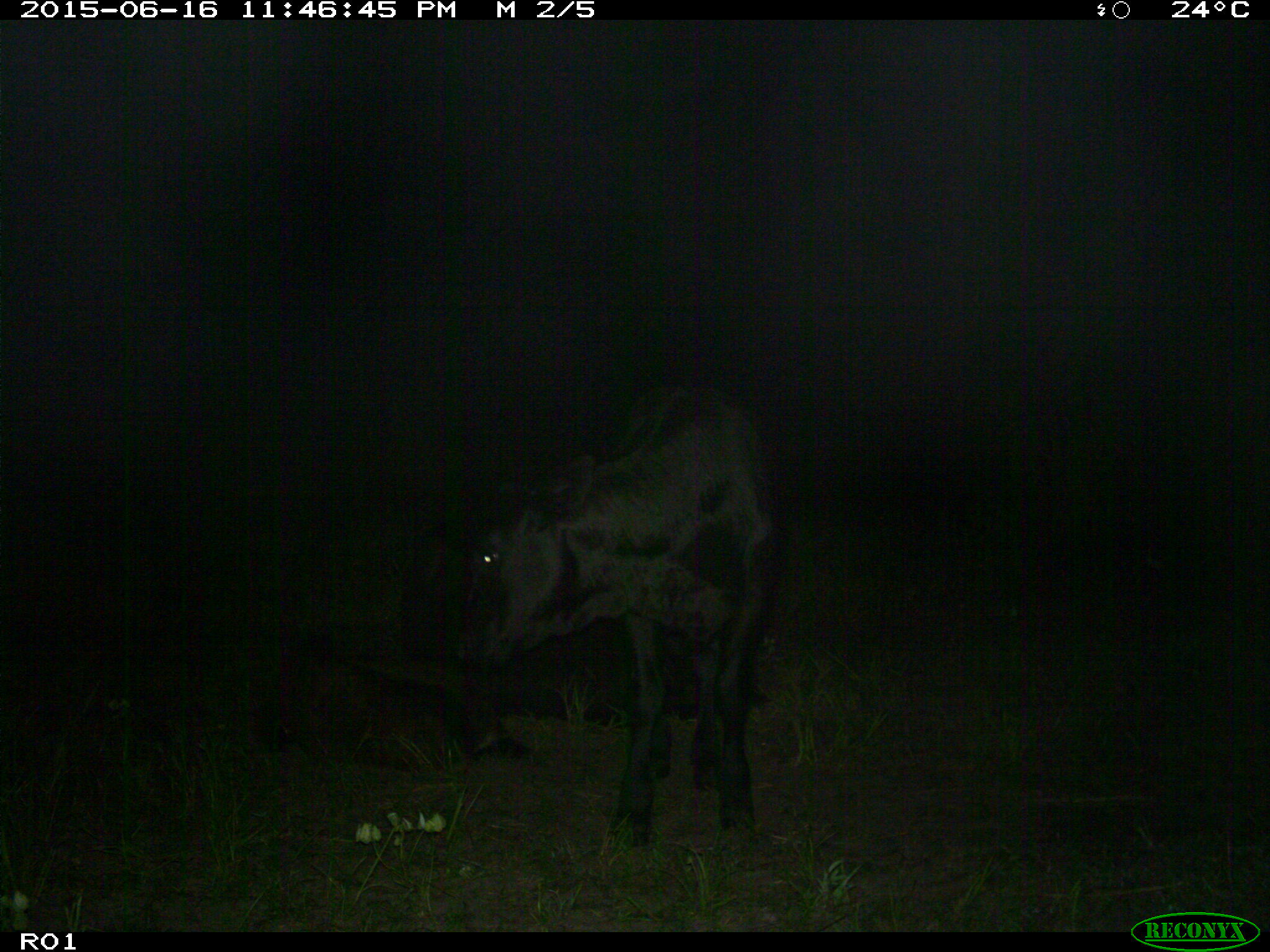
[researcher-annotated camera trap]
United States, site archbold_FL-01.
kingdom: Animalia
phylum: Chordata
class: Mammalia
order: Artiodactyla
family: Bovidae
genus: Bos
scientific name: Bos taurus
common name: domestic cow